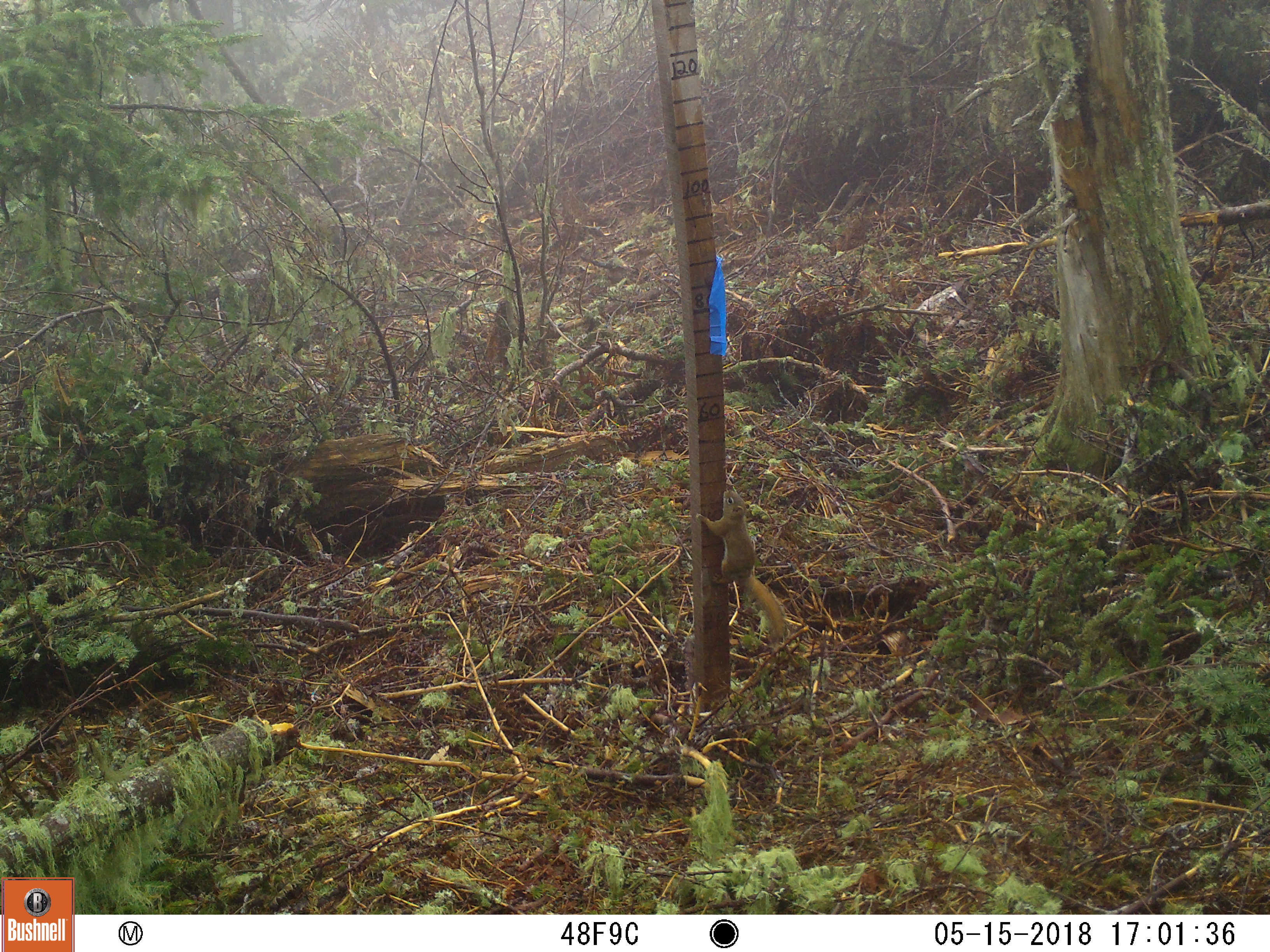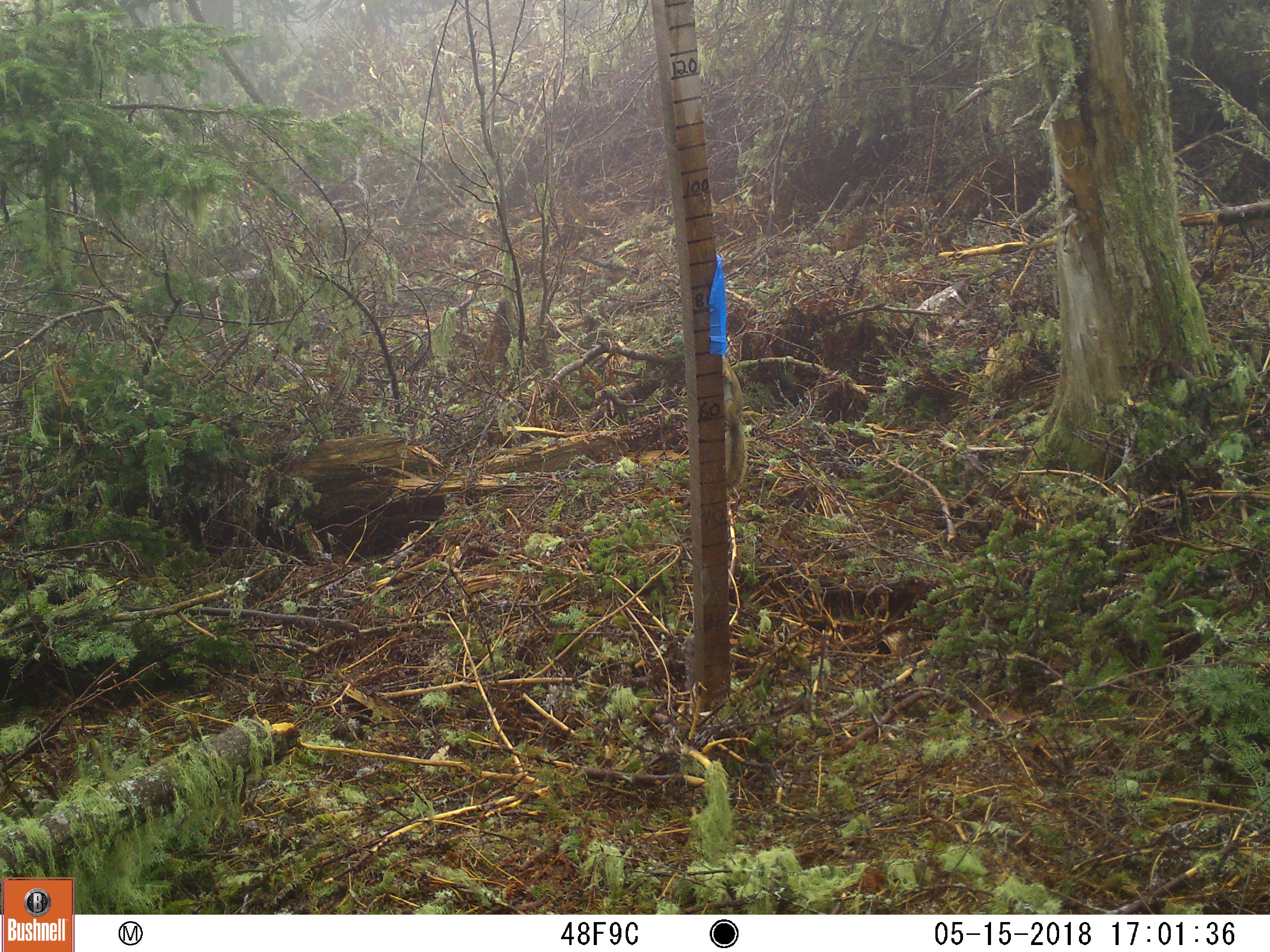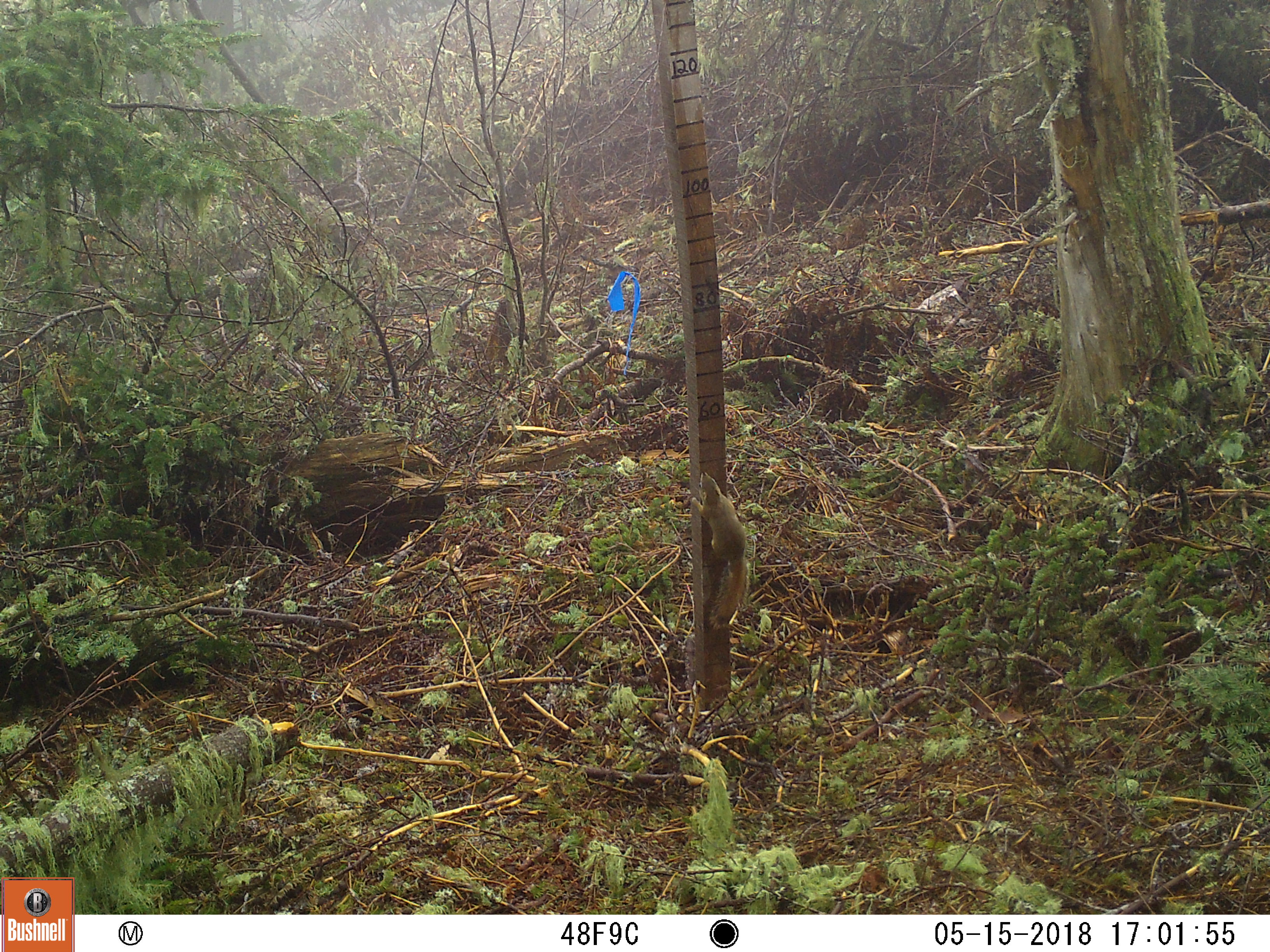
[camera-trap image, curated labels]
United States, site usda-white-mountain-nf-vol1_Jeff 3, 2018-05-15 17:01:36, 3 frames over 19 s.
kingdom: Animalia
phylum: Chordata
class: Mammalia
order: Rodentia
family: Sciuridae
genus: Tamiasciurus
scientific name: Tamiasciurus hudsonicus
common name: red squirrel